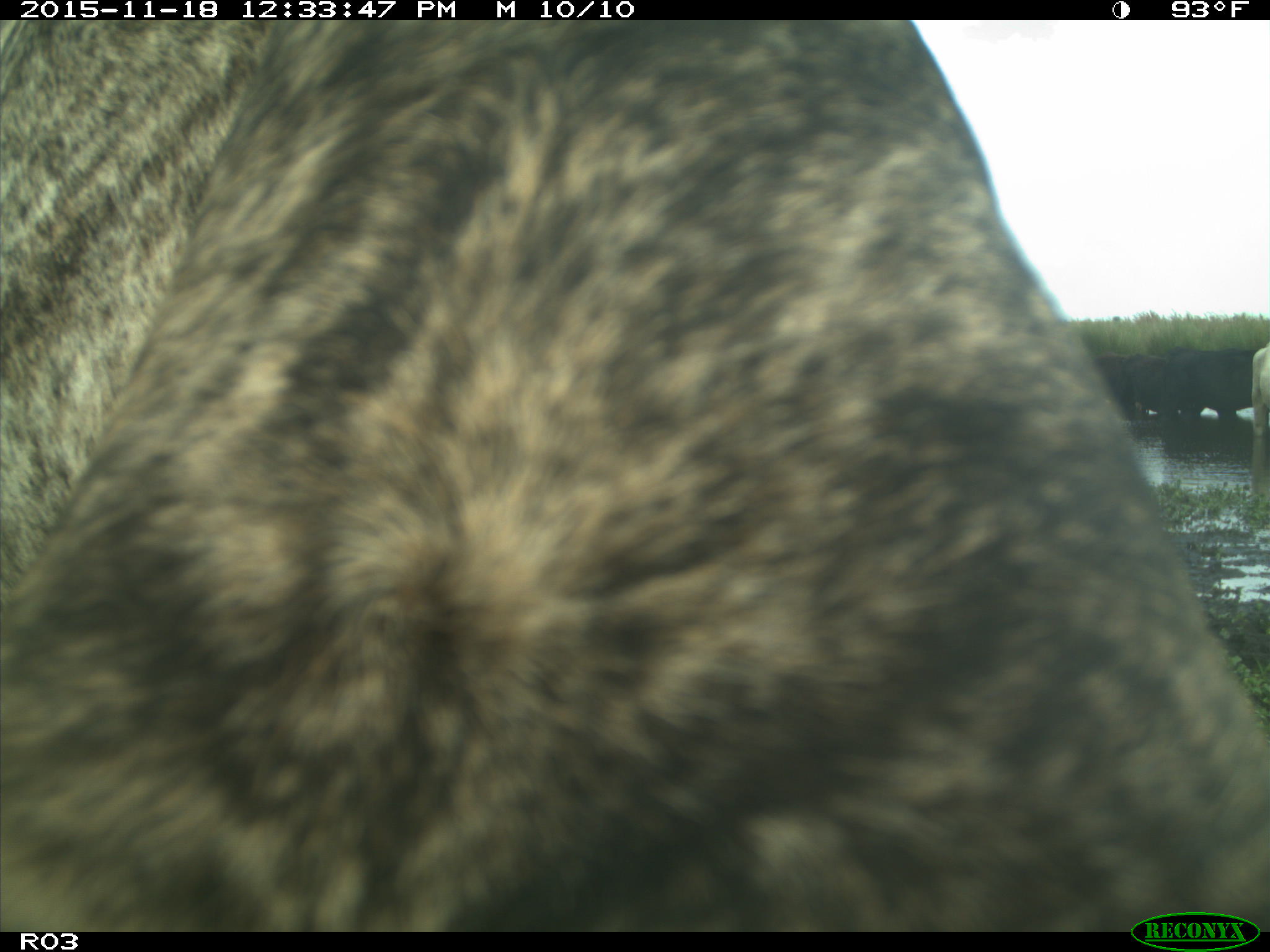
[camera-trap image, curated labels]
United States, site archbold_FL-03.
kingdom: Animalia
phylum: Chordata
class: Mammalia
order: Artiodactyla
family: Bovidae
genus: Bos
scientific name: Bos taurus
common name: domestic cow